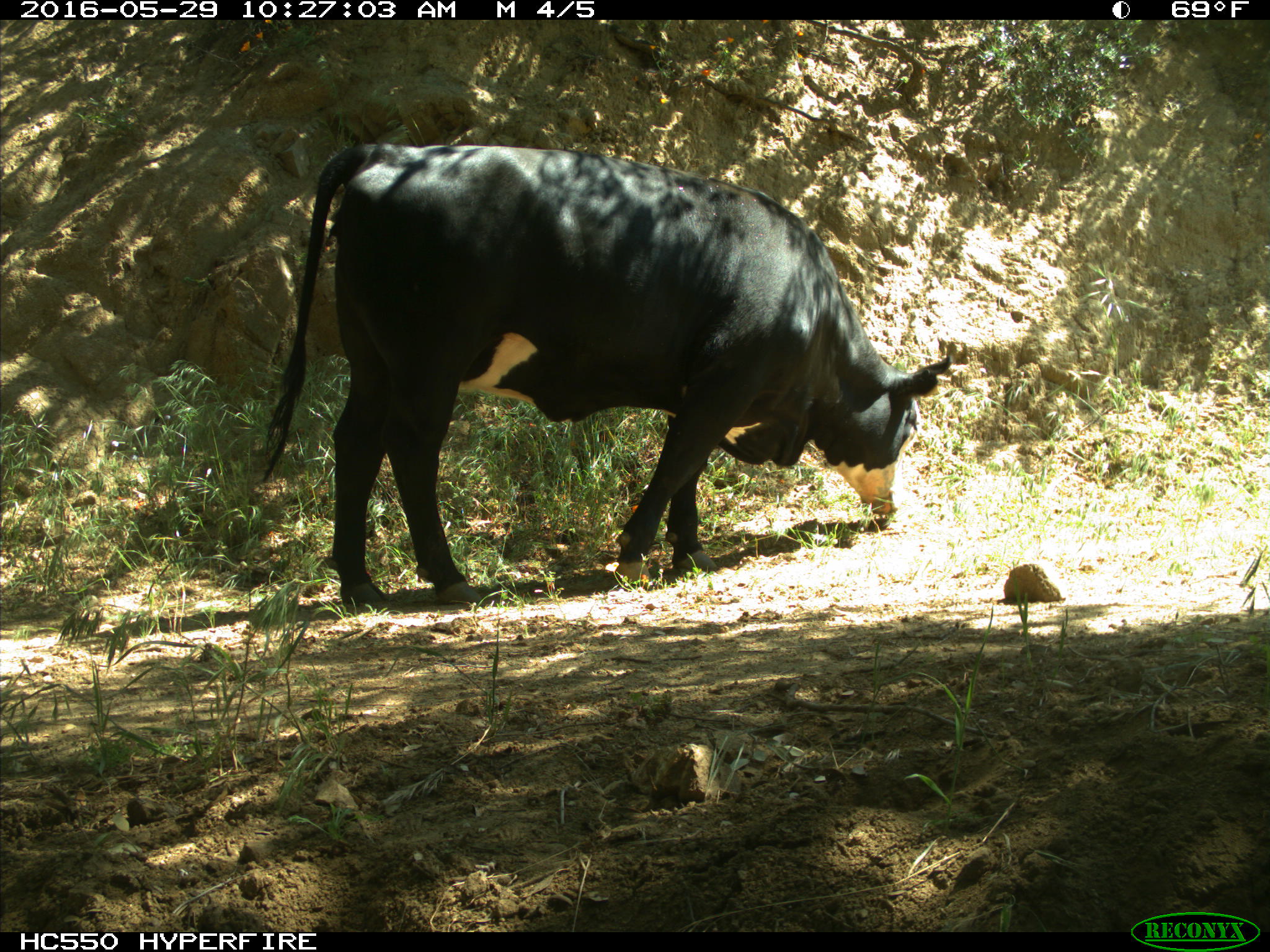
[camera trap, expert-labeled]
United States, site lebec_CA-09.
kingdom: Animalia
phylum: Chordata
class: Mammalia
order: Artiodactyla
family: Bovidae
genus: Bos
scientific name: Bos taurus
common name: domestic cow